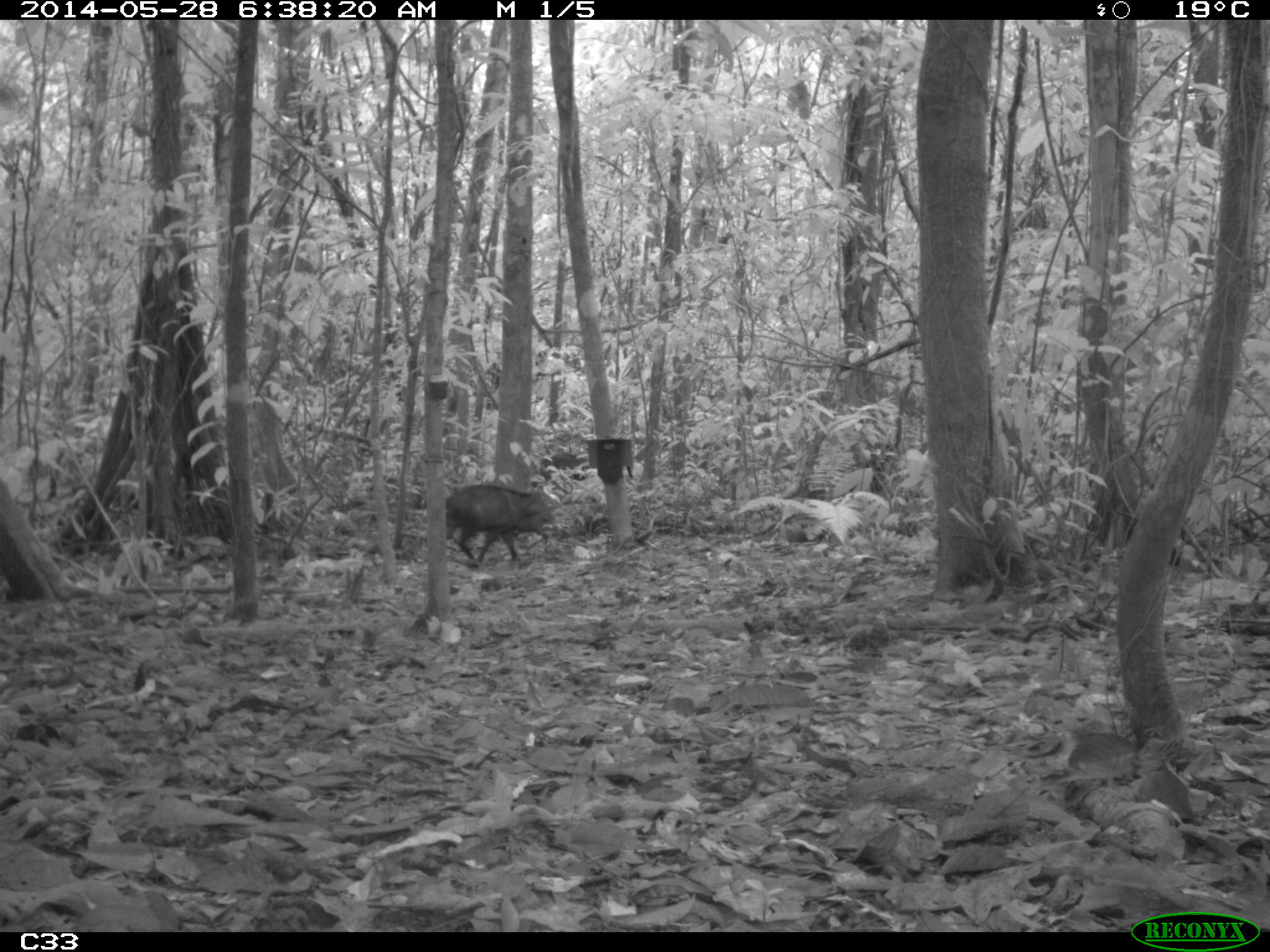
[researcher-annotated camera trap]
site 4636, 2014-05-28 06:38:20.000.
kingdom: Animalia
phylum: Chordata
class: Mammalia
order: Artiodactyla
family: Tayassuidae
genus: Pecari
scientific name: Pecari tajacu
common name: collared peccary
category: tayassu tajacu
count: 2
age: adult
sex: male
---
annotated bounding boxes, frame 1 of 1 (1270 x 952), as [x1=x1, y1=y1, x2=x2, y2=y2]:
tayassu tajacu: [x1=444, y1=483, x2=560, y2=562]